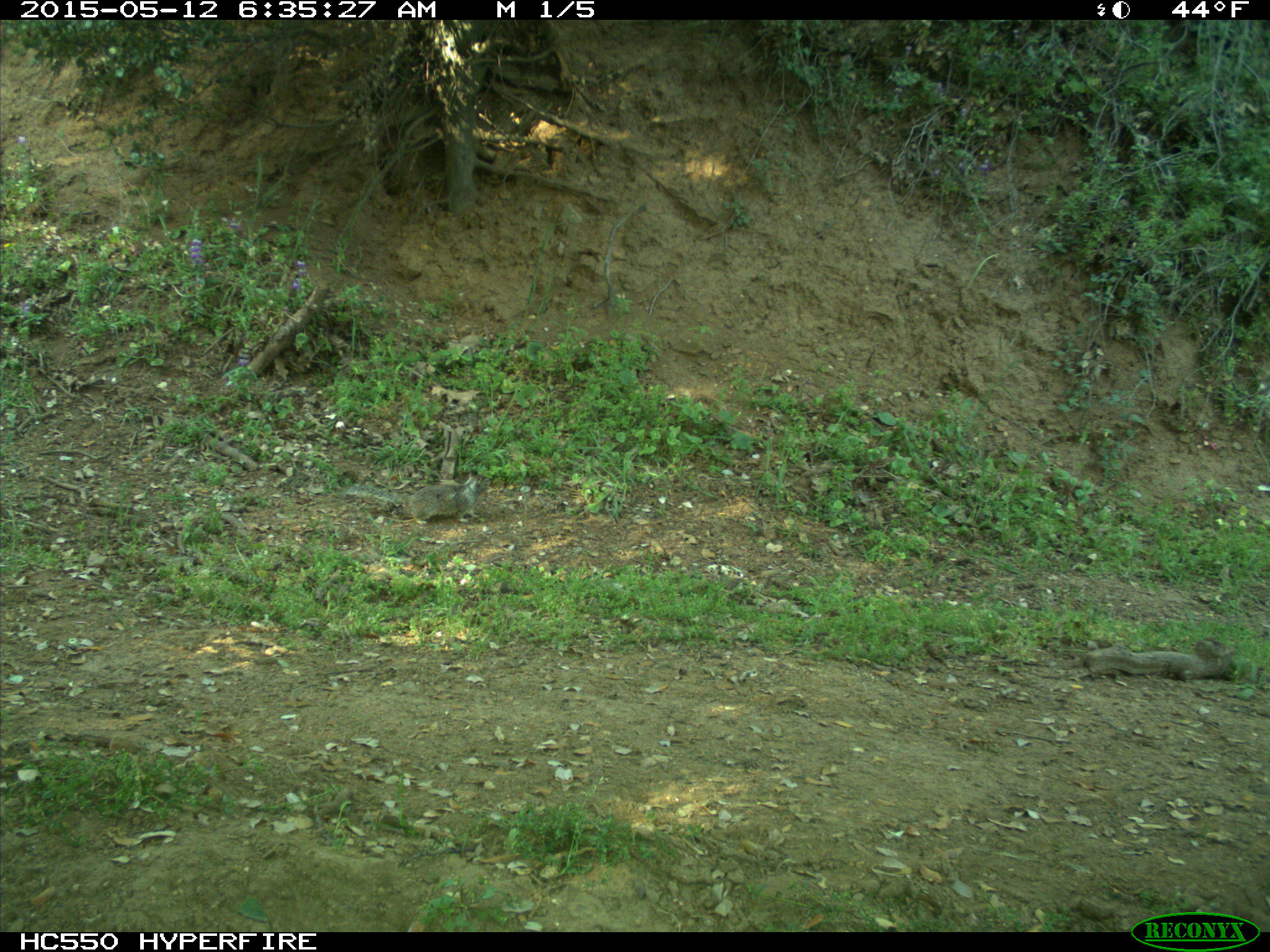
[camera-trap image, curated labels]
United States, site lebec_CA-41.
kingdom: Animalia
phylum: Chordata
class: Mammalia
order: Rodentia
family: Sciuridae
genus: Otospermophilus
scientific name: Otospermophilus beecheyi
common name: california ground squirrel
Otospermophilus beecheyi (california ground squirrel).